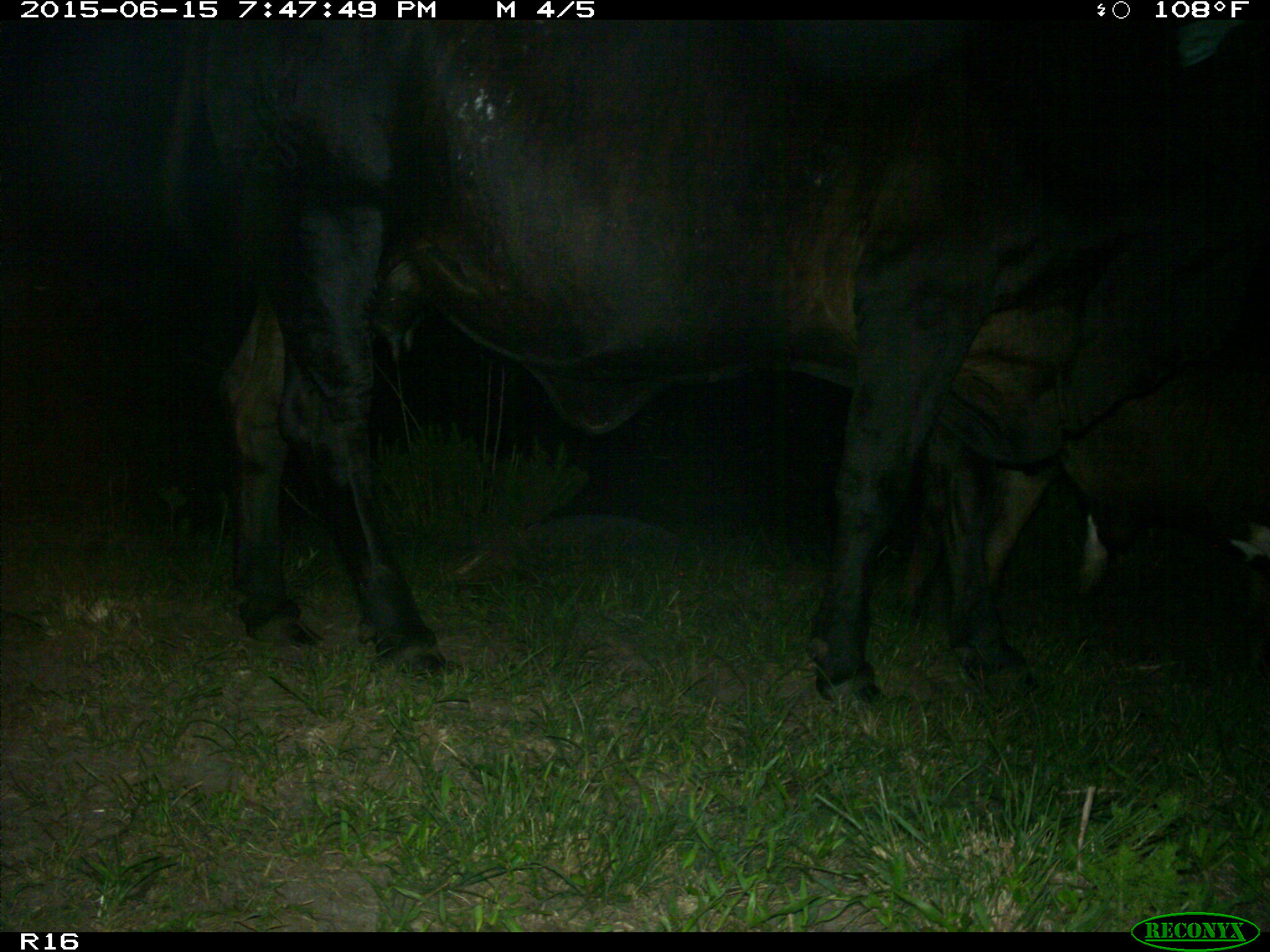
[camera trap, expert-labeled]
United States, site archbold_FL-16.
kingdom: Animalia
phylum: Chordata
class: Mammalia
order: Artiodactyla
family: Bovidae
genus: Bos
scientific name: Bos taurus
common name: domestic cow